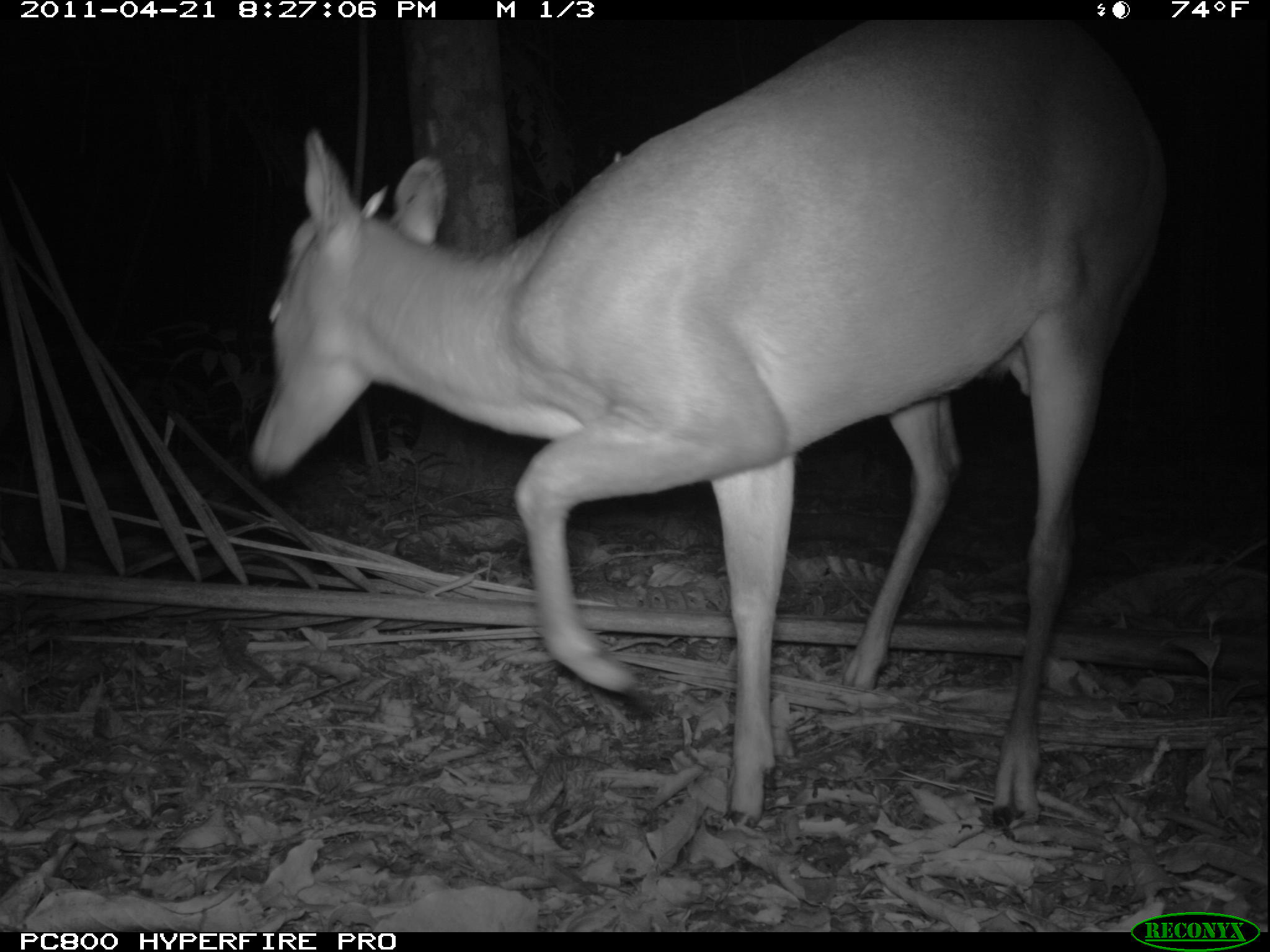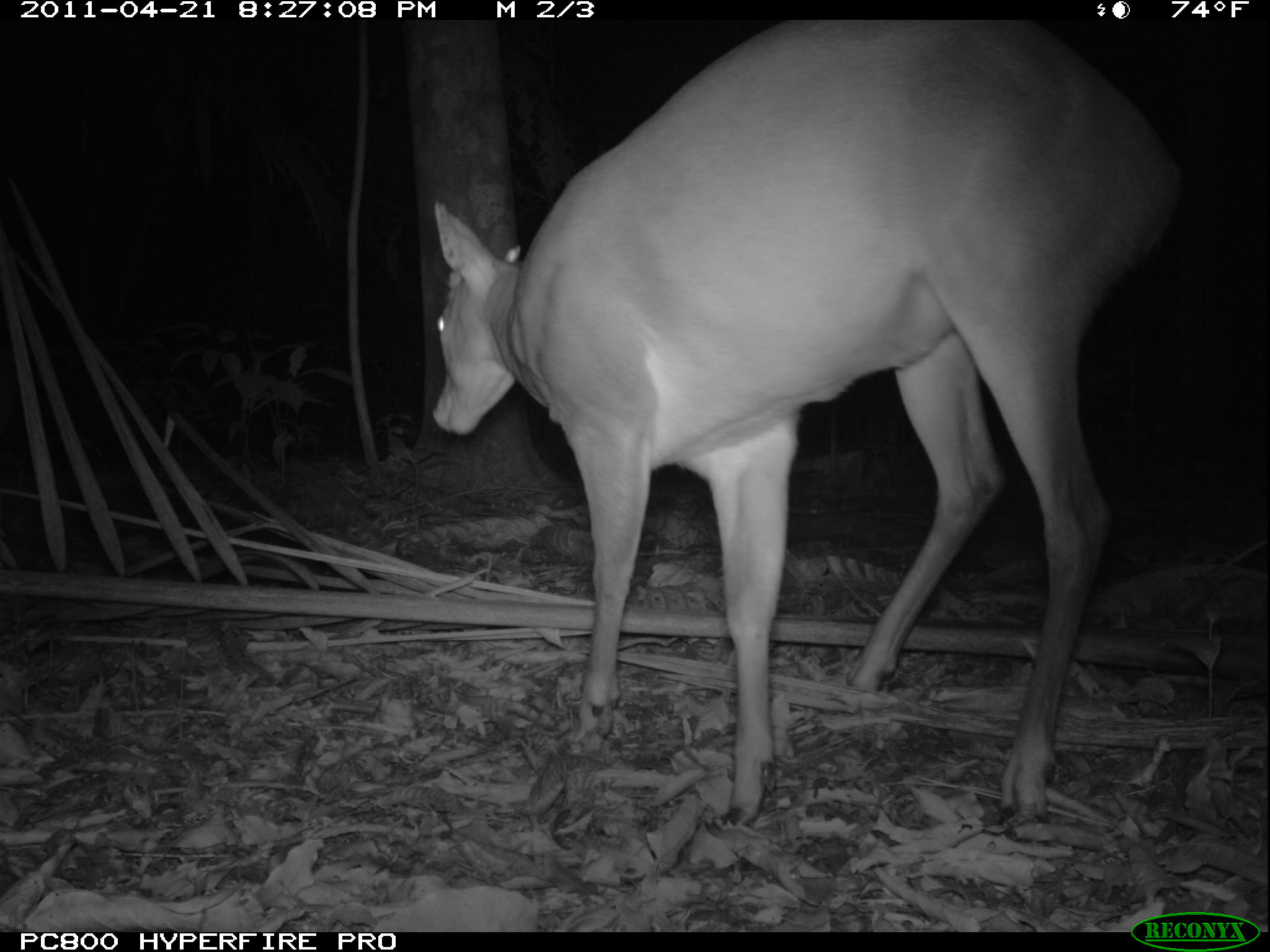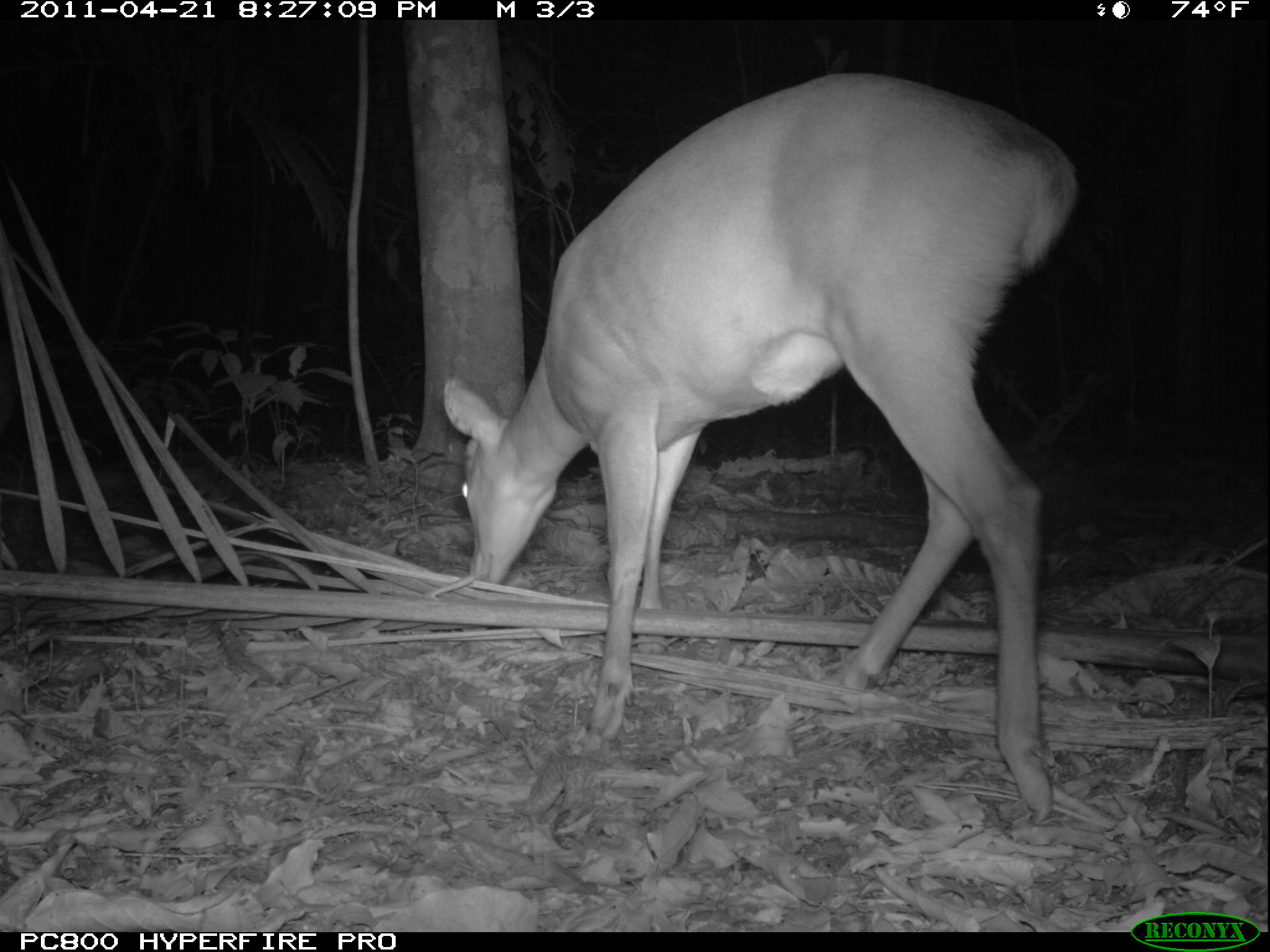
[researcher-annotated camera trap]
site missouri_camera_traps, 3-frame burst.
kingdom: Animalia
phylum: Chordata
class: Mammalia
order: Artiodactyla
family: Cervidae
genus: Mazama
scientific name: Mazama americana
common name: red brocket deer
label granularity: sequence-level